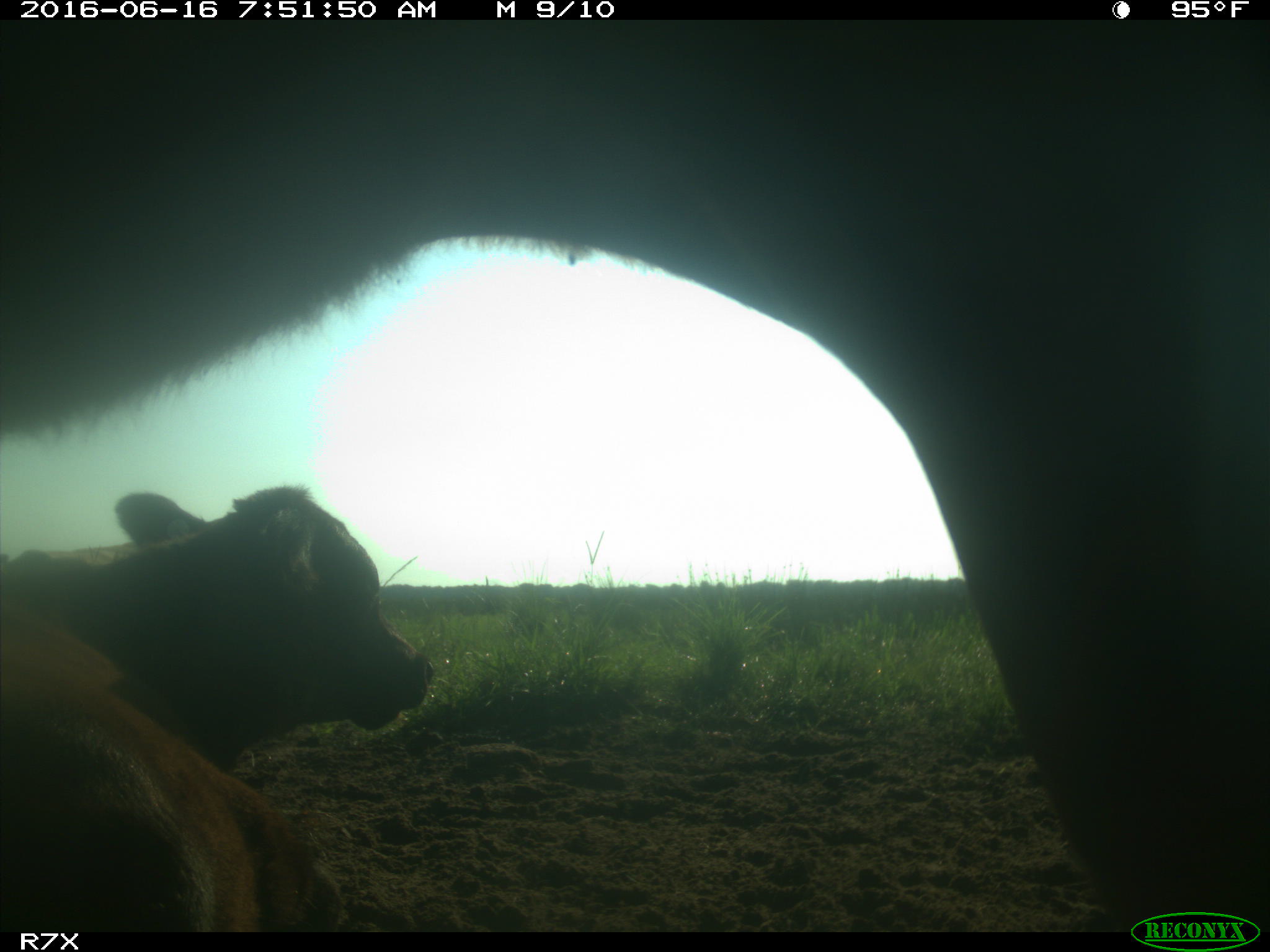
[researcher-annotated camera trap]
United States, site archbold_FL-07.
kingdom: Animalia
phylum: Chordata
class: Mammalia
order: Artiodactyla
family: Bovidae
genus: Bos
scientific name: Bos taurus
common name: domestic cow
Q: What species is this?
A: Bos taurus (domestic cow).